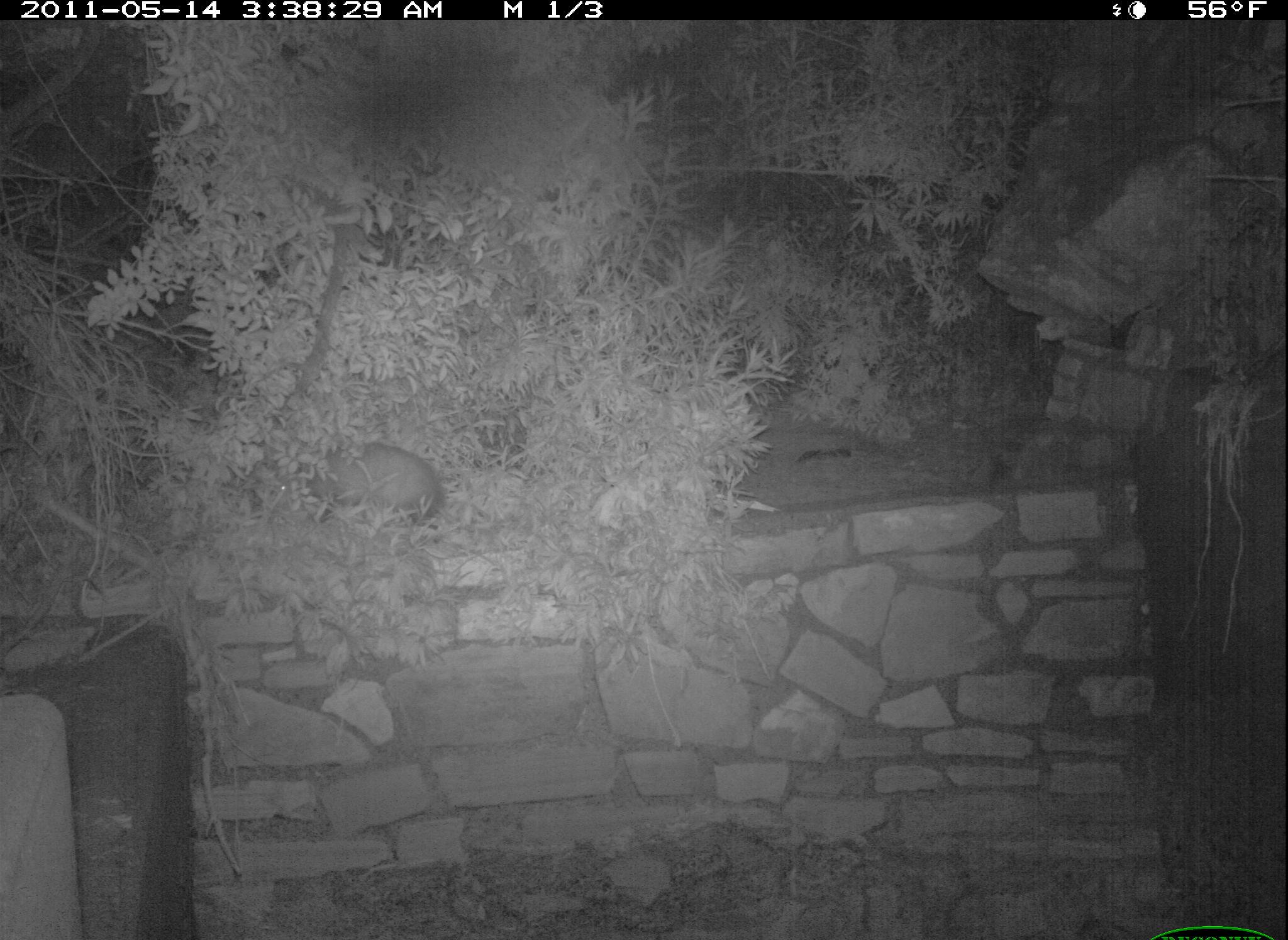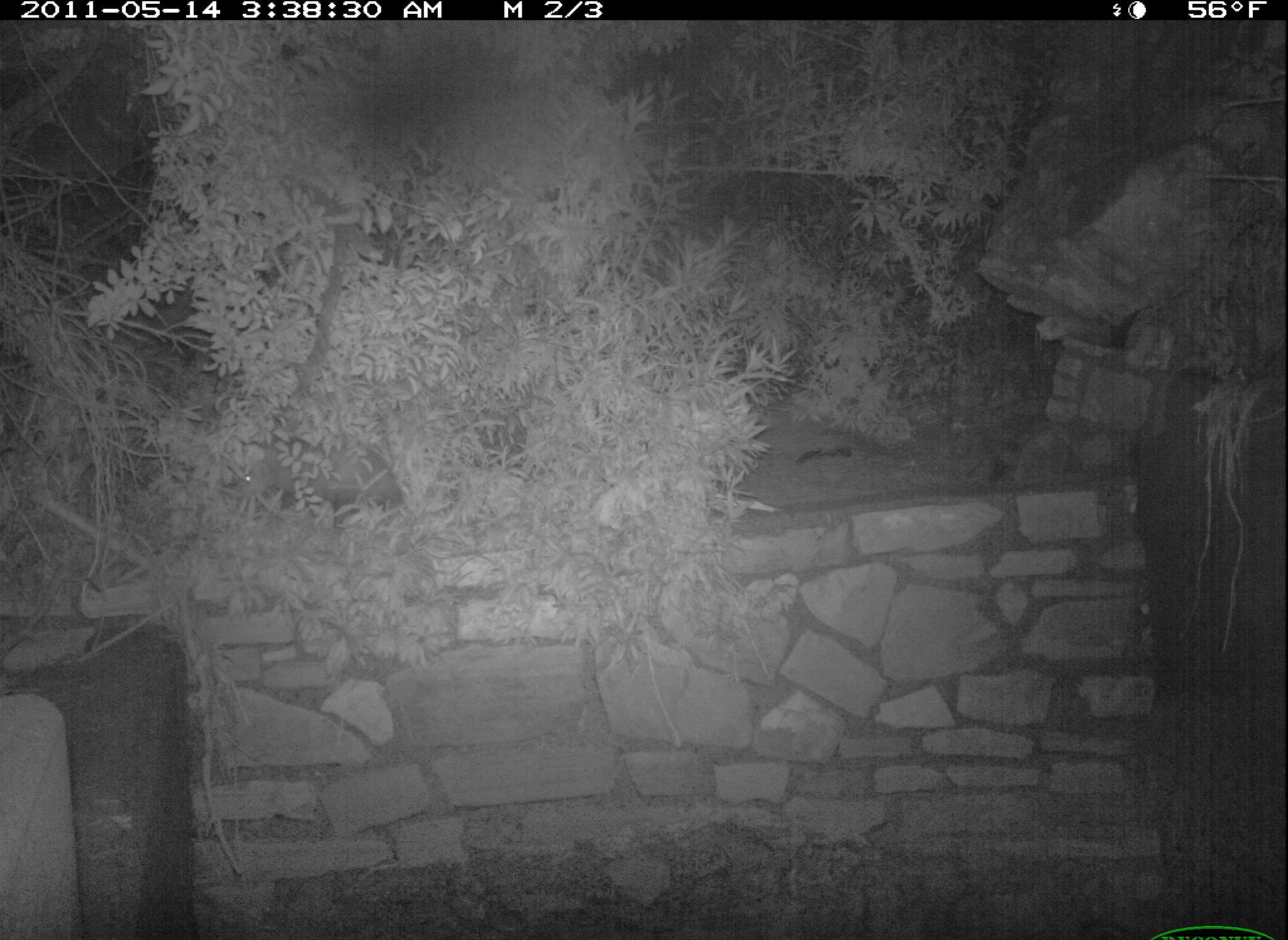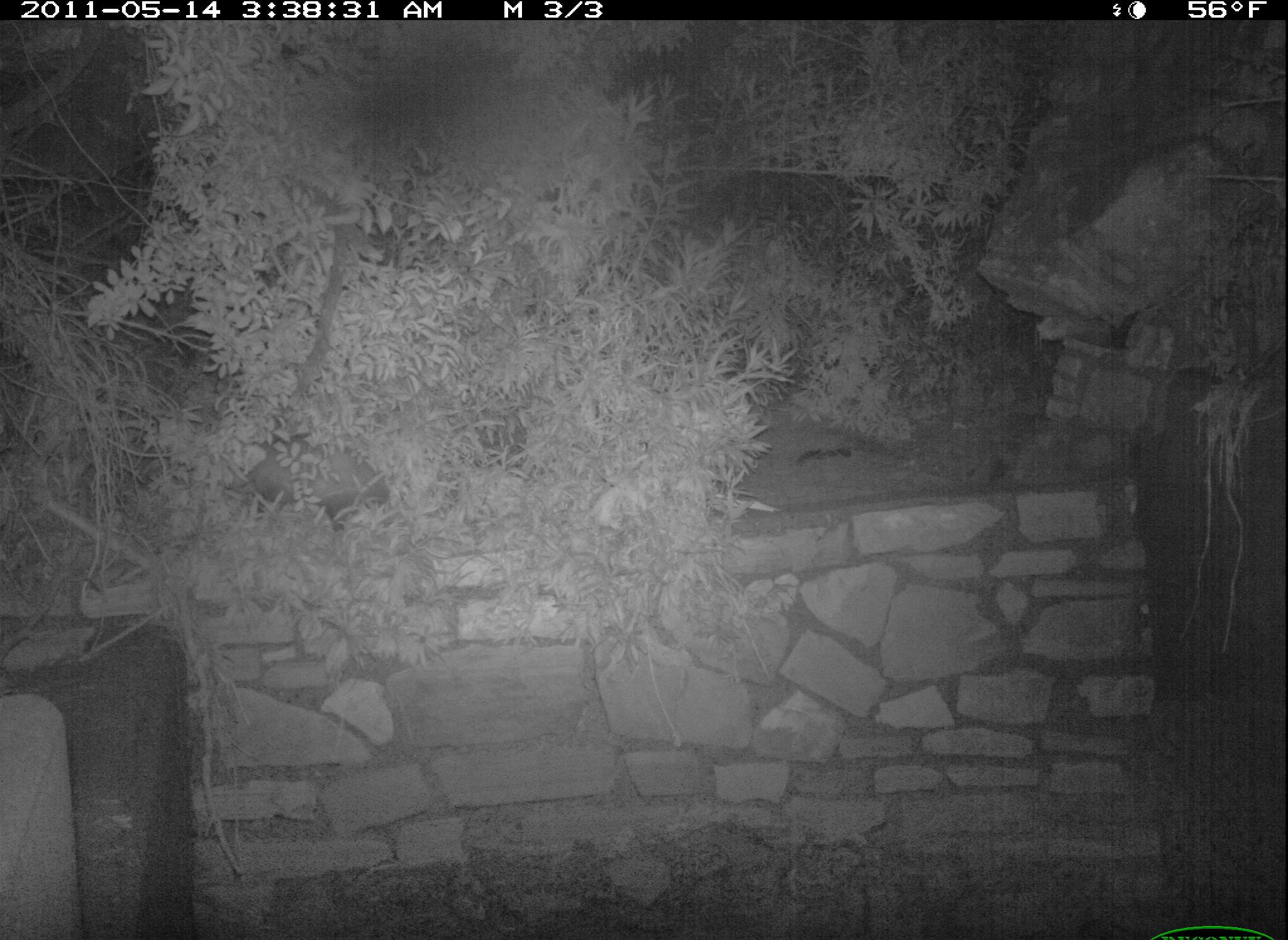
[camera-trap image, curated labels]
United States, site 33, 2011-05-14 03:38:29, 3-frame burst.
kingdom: Animalia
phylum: Chordata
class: Mammalia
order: Didelphimorphia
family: Didelphidae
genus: Didelphis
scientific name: Didelphis virginiana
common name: virginia opossum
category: opossum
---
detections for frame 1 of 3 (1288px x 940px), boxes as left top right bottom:
opossum: 264 422 467 551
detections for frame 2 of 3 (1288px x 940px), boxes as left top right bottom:
opossum: 219 427 422 535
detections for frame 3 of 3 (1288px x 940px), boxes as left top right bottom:
opossum: 212 429 398 550